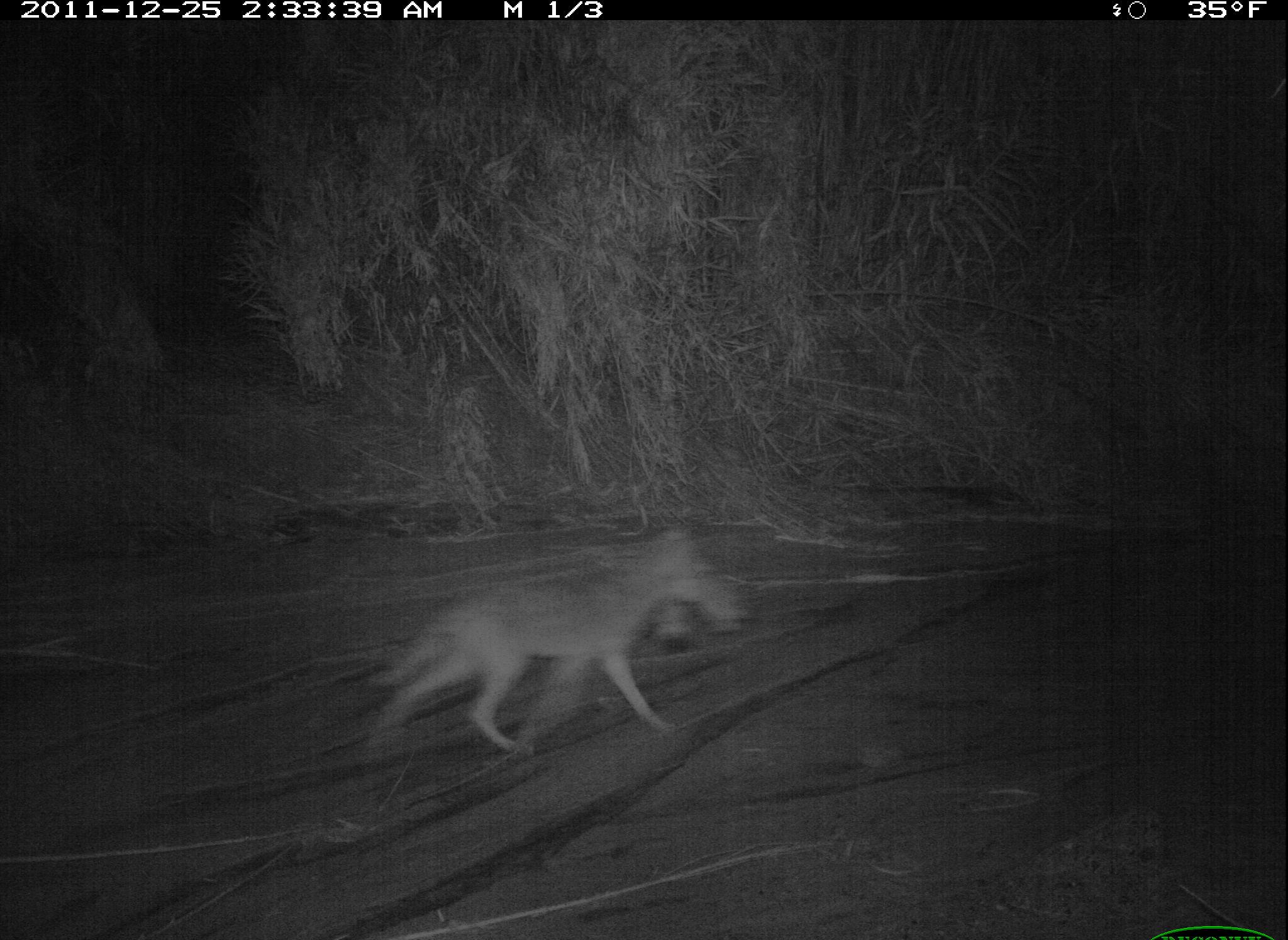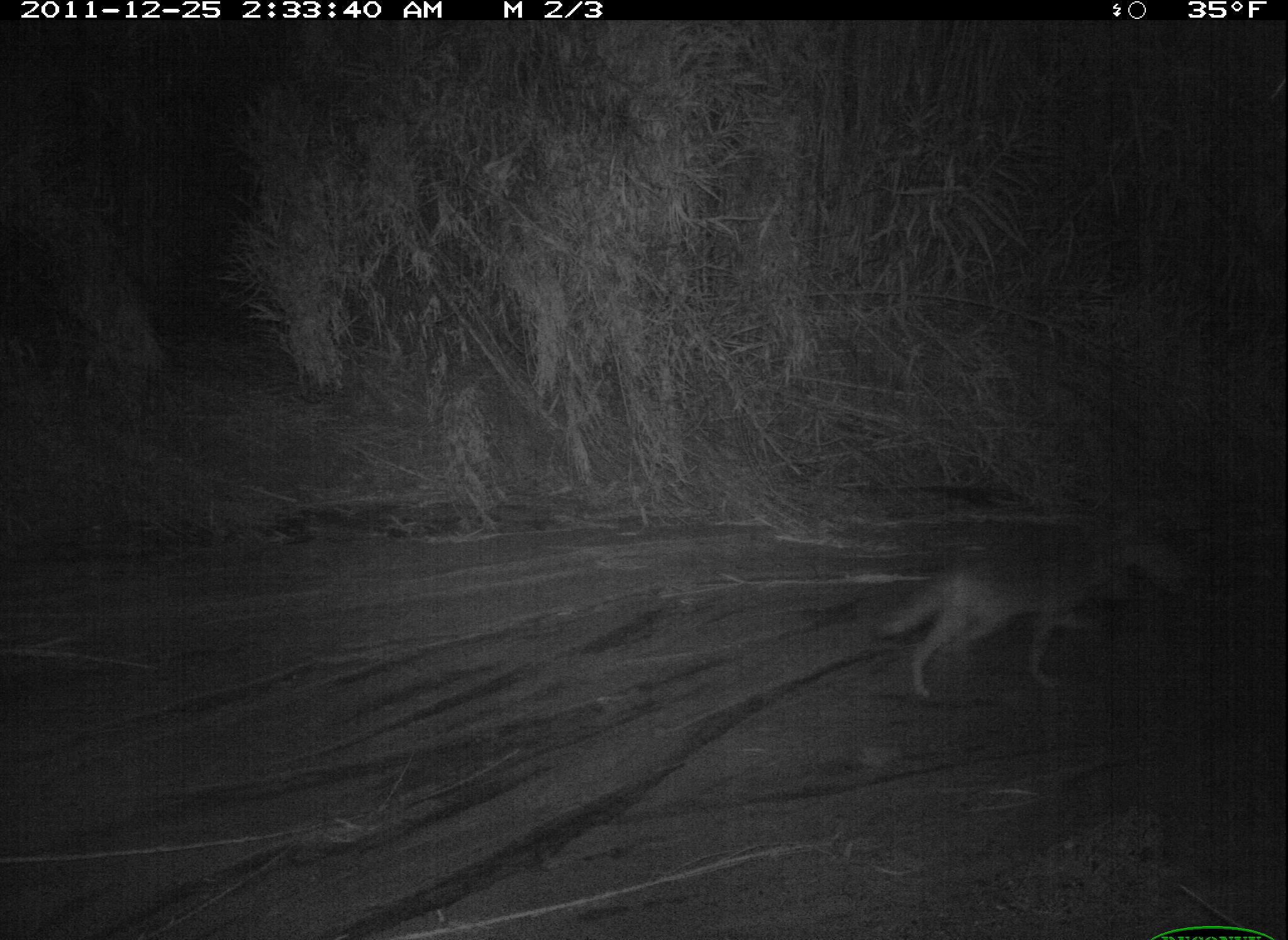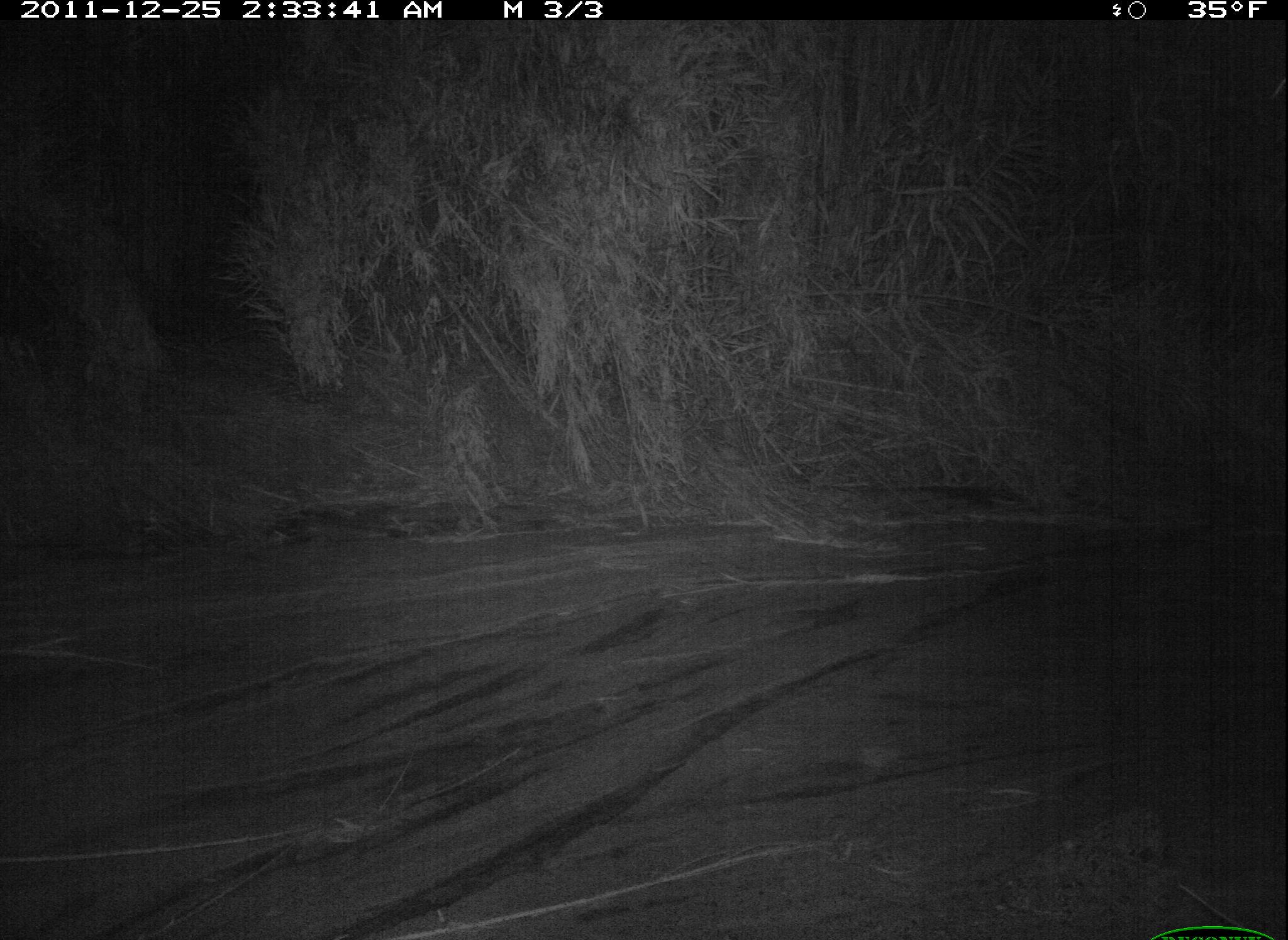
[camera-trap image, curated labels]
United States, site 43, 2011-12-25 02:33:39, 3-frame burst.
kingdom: Animalia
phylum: Chordata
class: Mammalia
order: Carnivora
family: Canidae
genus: Canis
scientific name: Canis latrans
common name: coyote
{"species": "coyote (Canis latrans)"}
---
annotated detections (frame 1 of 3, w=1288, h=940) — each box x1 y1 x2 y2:
coyote: 351 509 758 778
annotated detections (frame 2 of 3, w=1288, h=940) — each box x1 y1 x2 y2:
coyote: 861 520 1148 710